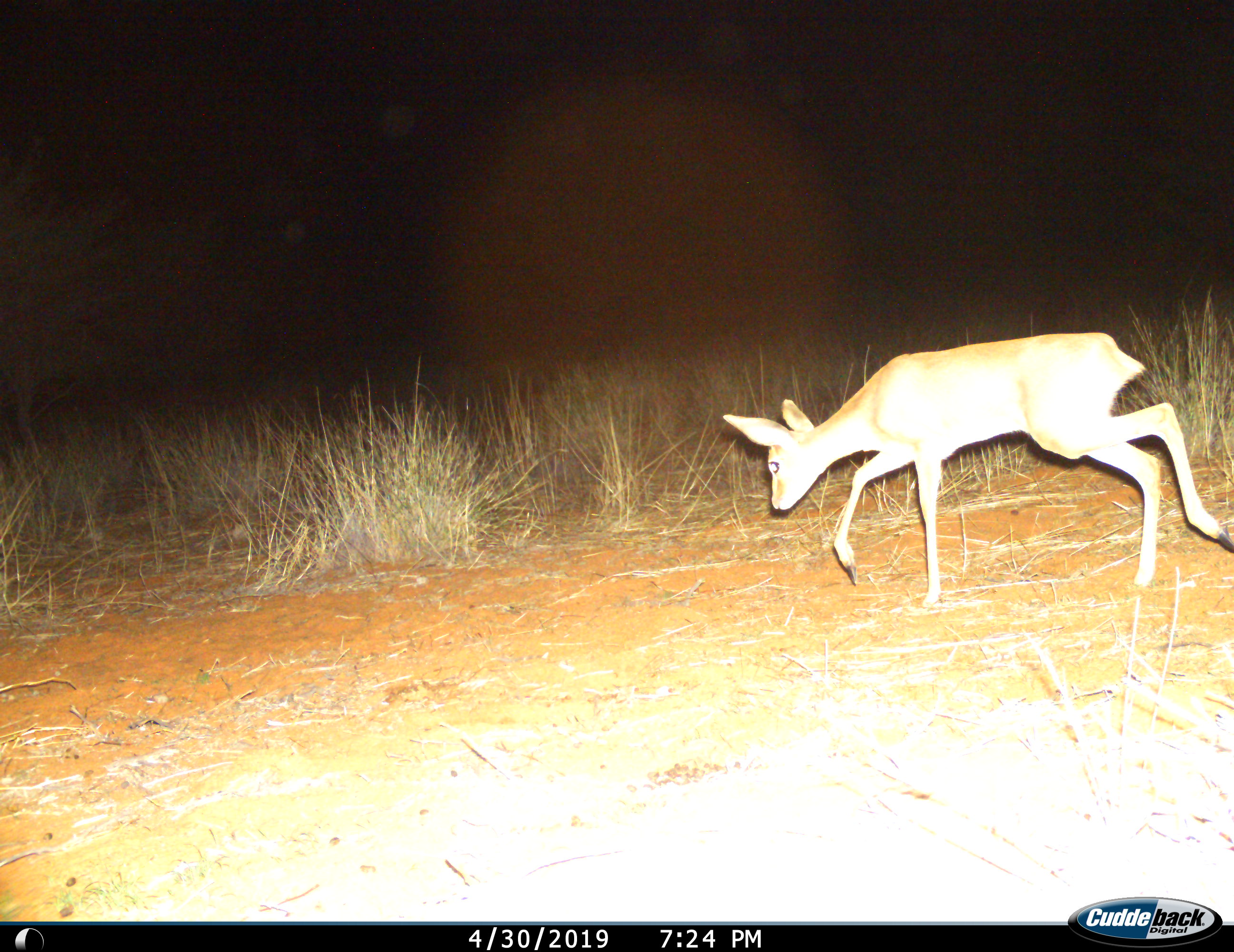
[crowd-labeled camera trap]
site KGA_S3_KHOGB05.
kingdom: Animalia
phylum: Chordata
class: Mammalia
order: Artiodactyla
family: Bovidae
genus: Raphicerus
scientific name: Raphicerus campestris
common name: steenbok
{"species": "steenbok (Raphicerus campestris)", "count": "1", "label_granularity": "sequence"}